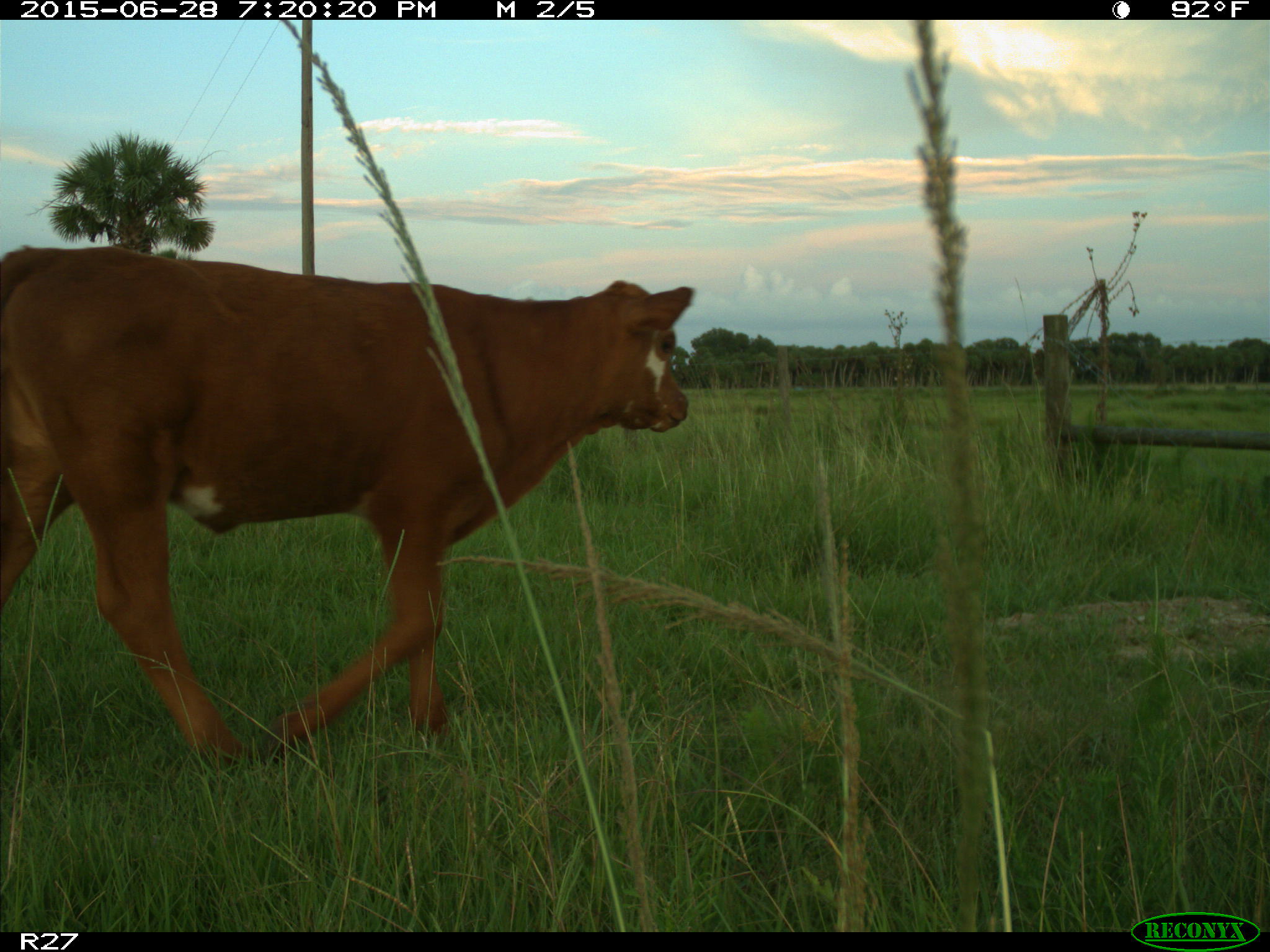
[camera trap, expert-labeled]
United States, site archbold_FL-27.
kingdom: Animalia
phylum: Chordata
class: Mammalia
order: Artiodactyla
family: Bovidae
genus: Bos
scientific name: Bos taurus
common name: domestic cow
Bos taurus (domestic cow).